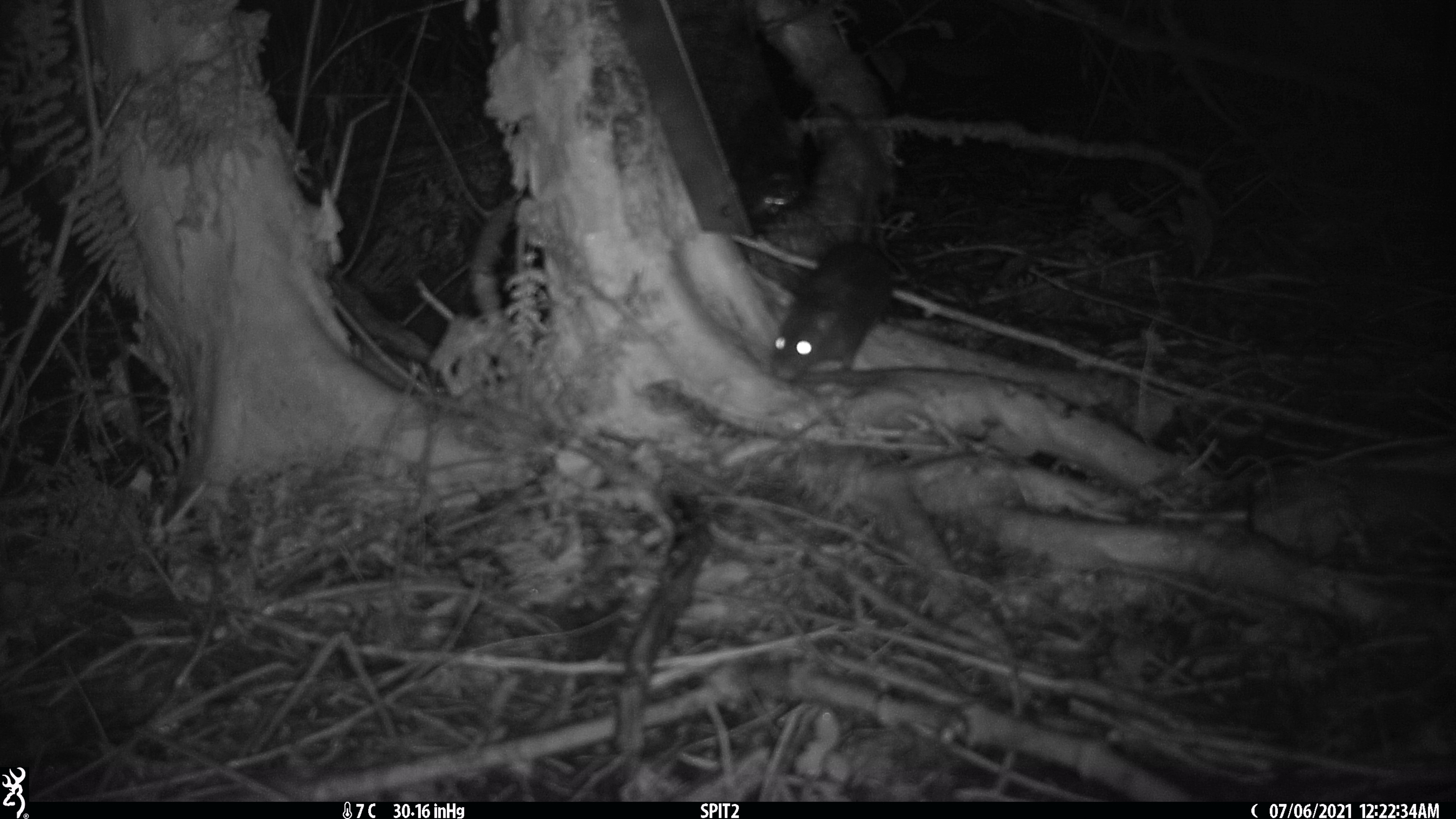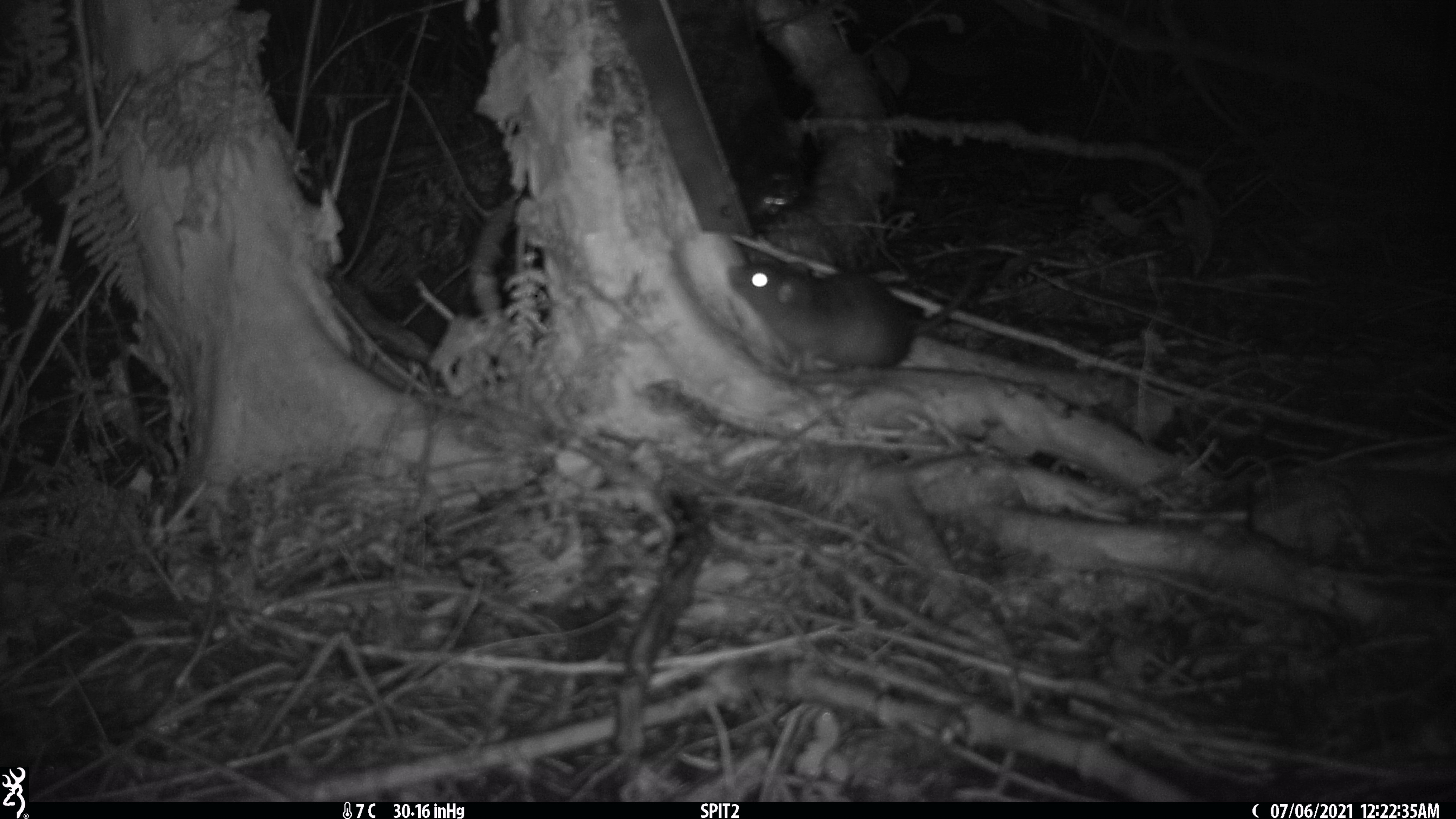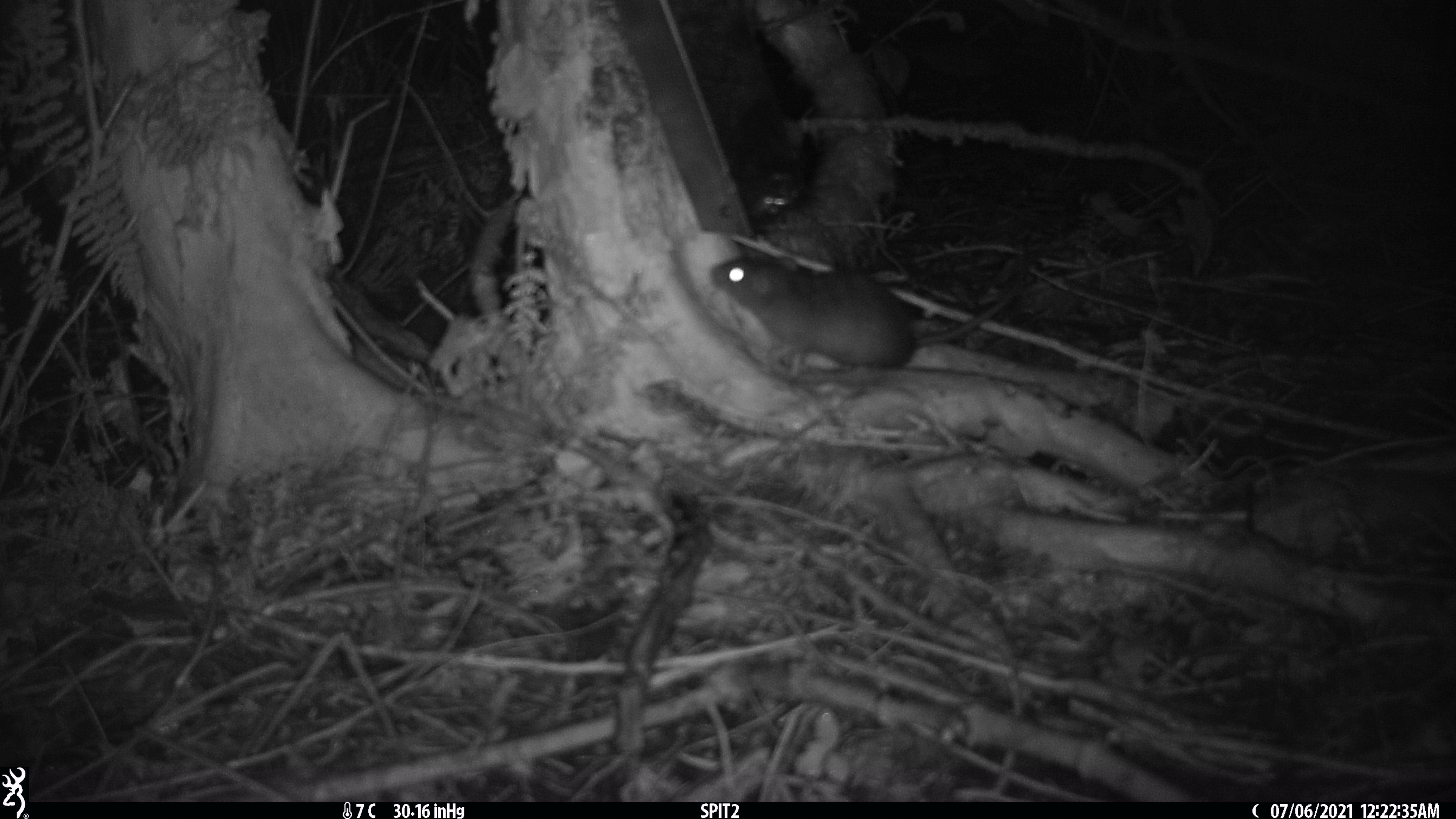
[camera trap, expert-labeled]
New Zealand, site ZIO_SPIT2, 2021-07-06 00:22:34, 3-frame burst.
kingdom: Animalia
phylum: Chordata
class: Mammalia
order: Rodentia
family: Muridae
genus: Rattus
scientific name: Rattus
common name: rat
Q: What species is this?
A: Rat (Rattus).